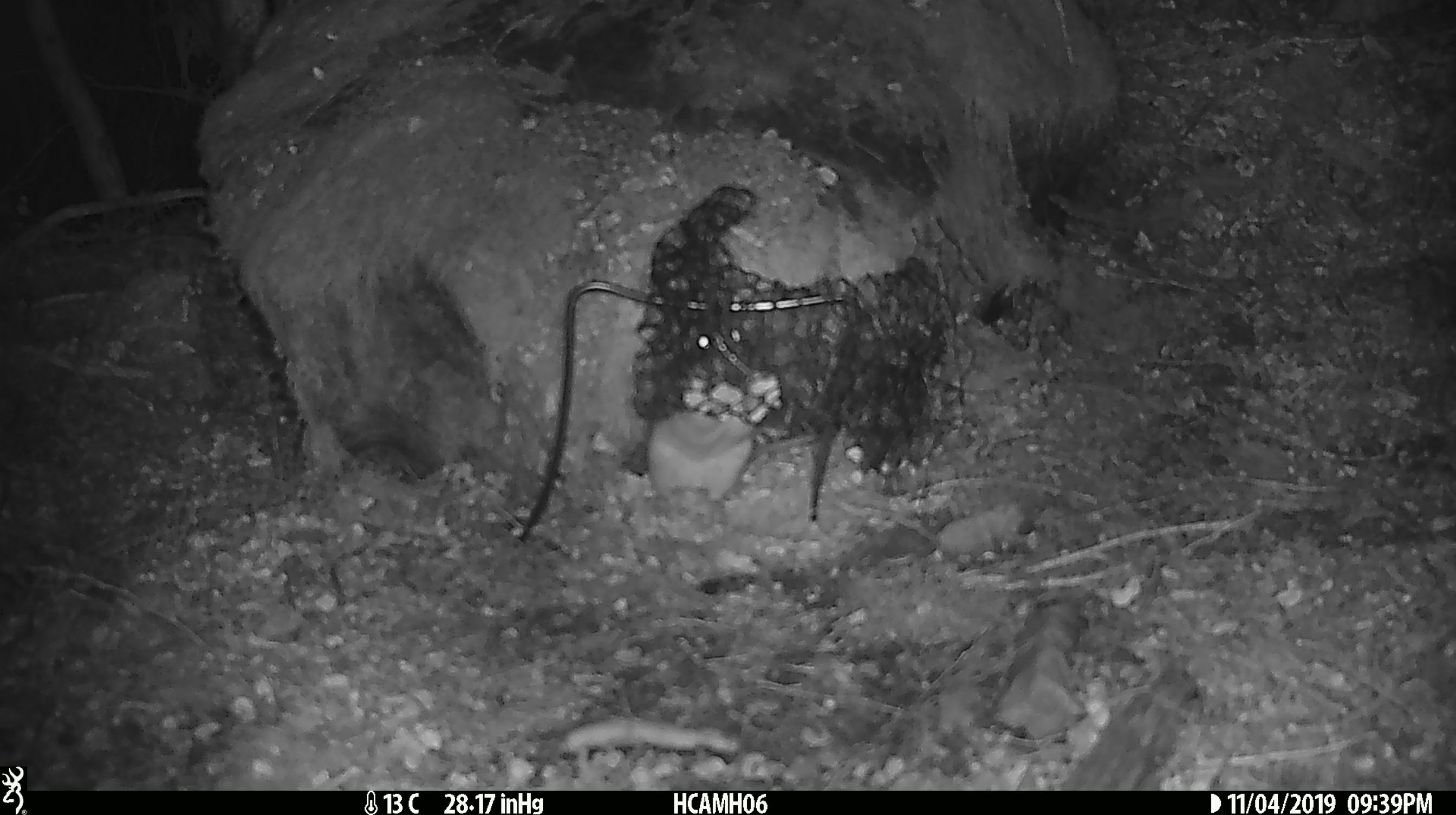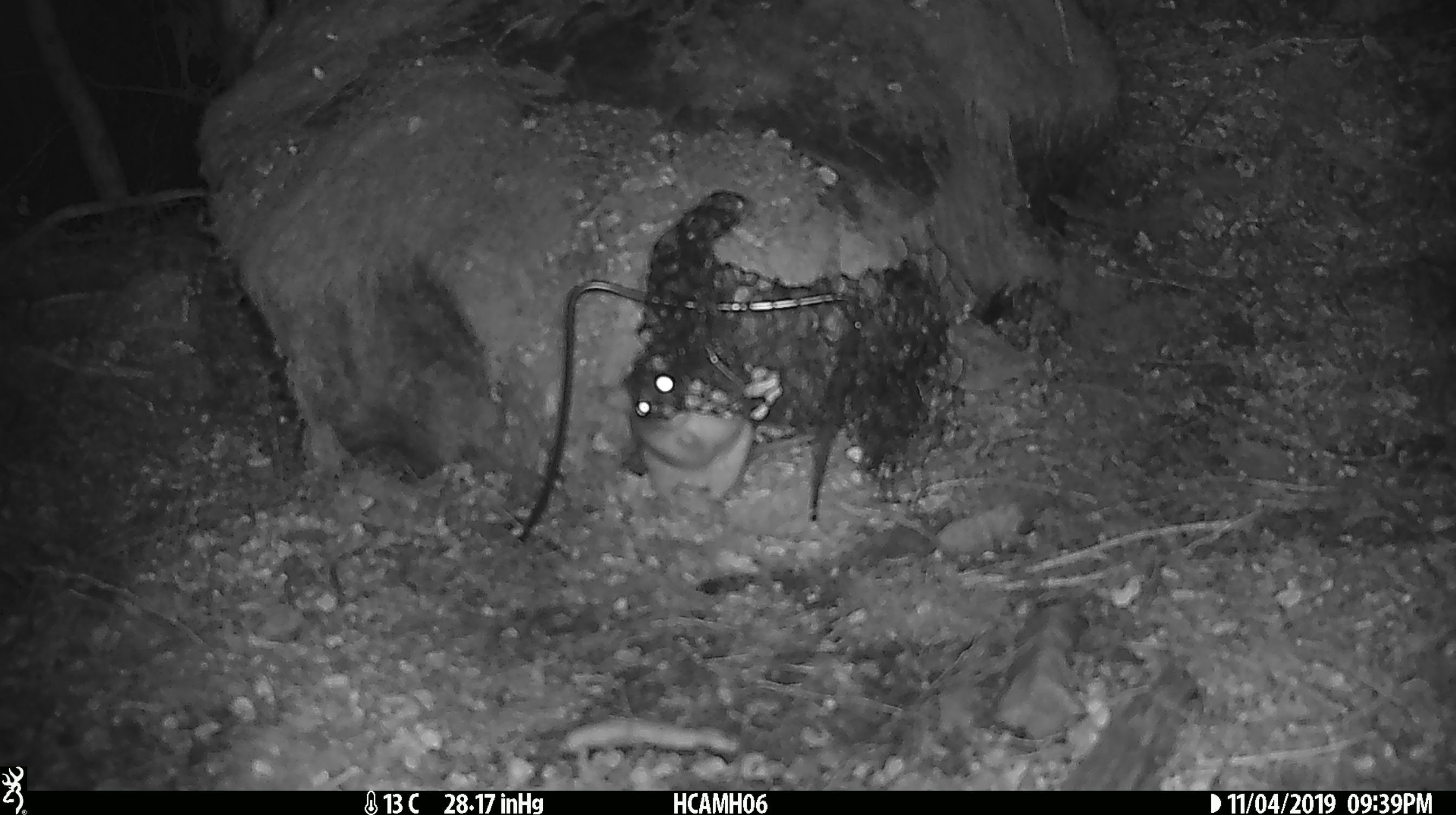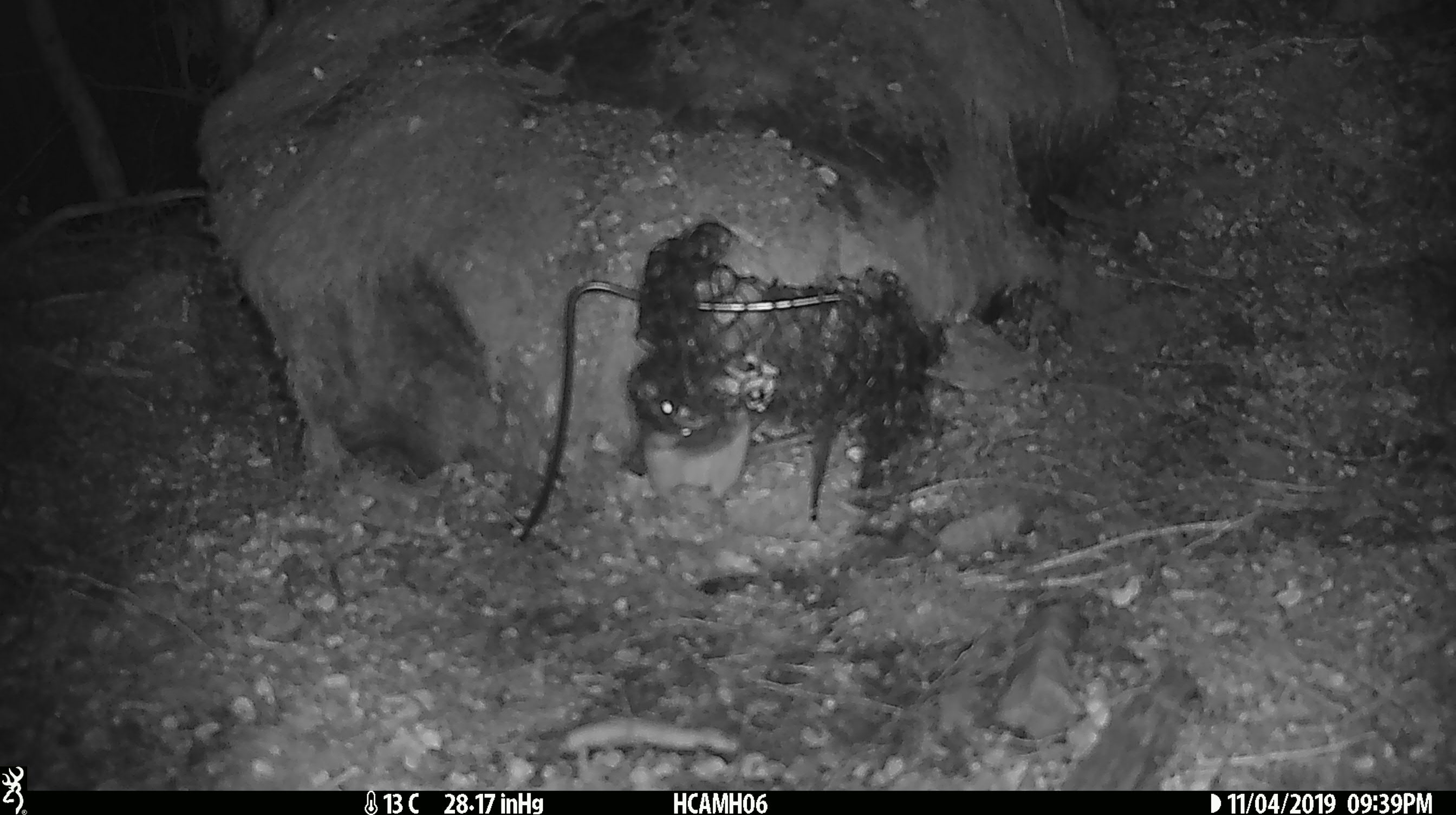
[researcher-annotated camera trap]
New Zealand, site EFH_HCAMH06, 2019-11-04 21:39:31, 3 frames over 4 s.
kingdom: Animalia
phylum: Chordata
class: Mammalia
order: Rodentia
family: Muridae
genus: Rattus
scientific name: Rattus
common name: rat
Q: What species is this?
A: Rat (Rattus).